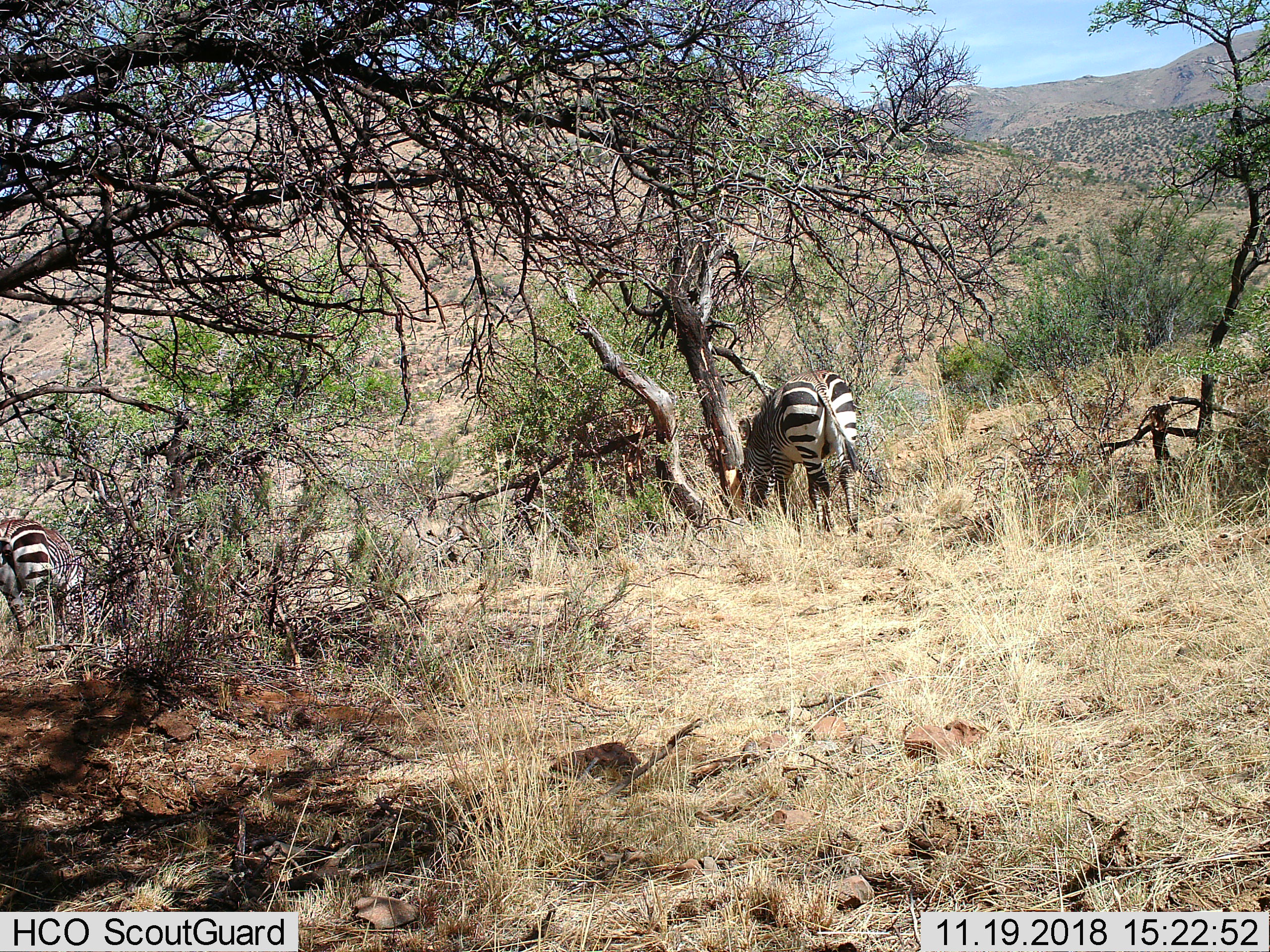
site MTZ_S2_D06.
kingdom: Animalia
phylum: Chordata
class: Mammalia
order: Perissodactyla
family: Equidae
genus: Equus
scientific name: Equus zebra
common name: mountain zebra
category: zebramountain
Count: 2.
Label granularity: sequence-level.